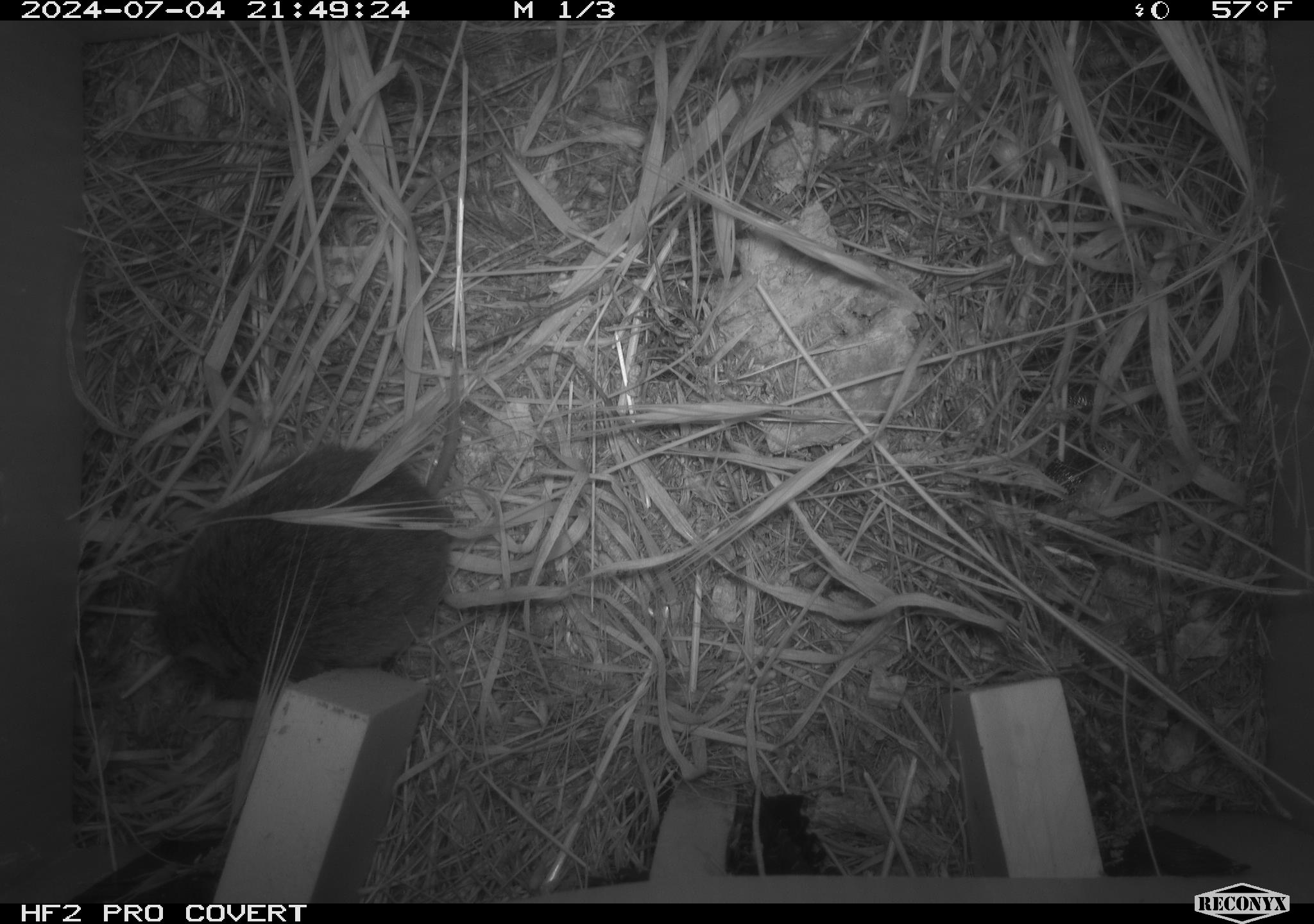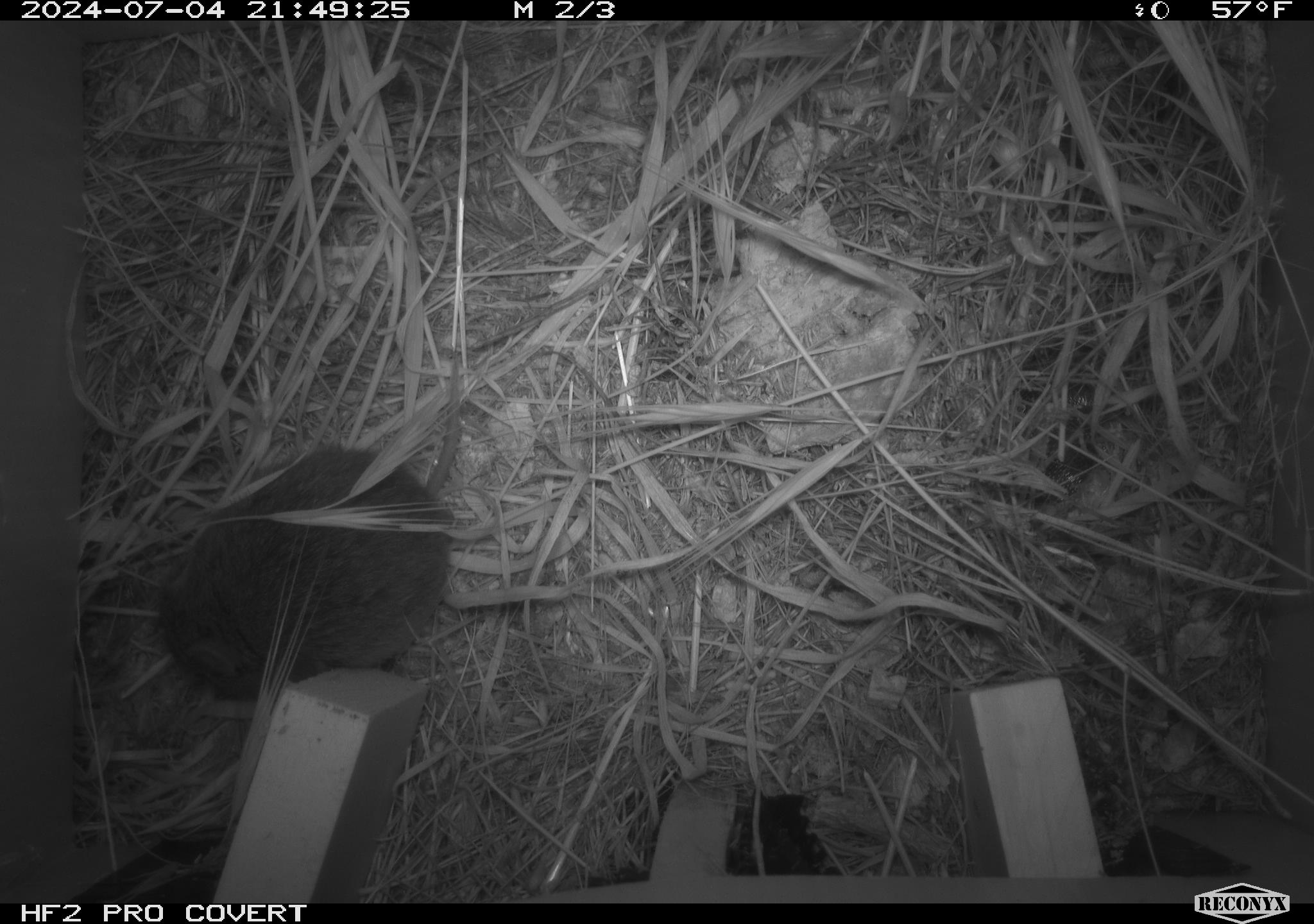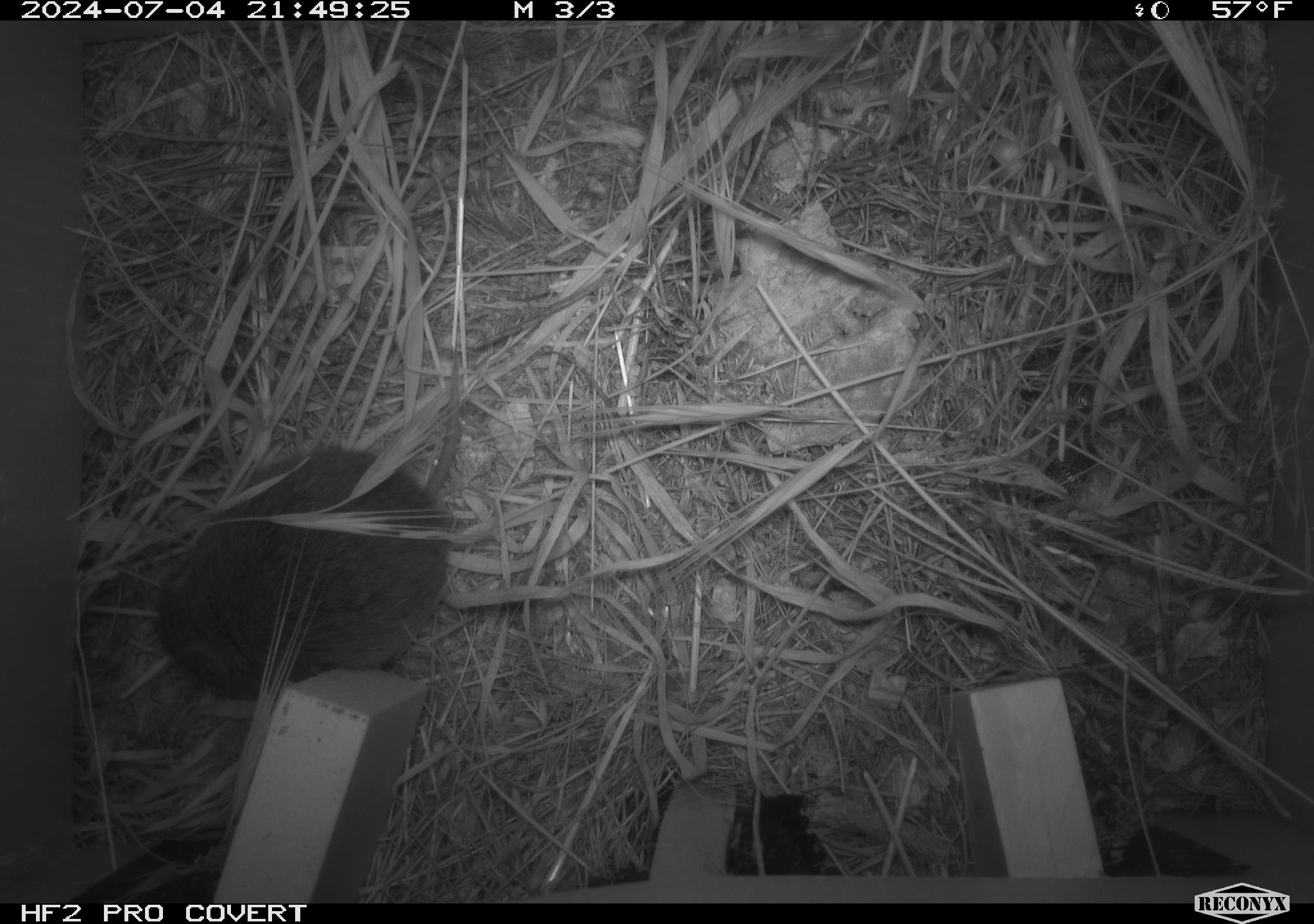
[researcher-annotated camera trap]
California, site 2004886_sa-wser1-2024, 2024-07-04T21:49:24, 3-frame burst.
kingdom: Animalia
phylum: Chordata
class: Mammalia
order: Rodentia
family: Cricetidae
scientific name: Arvicolinae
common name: voles, lemmings, and muskrats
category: arvicolinae subfamily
Arvicolinae subfamily (voles, lemmings, and muskrats) (Arvicolinae).